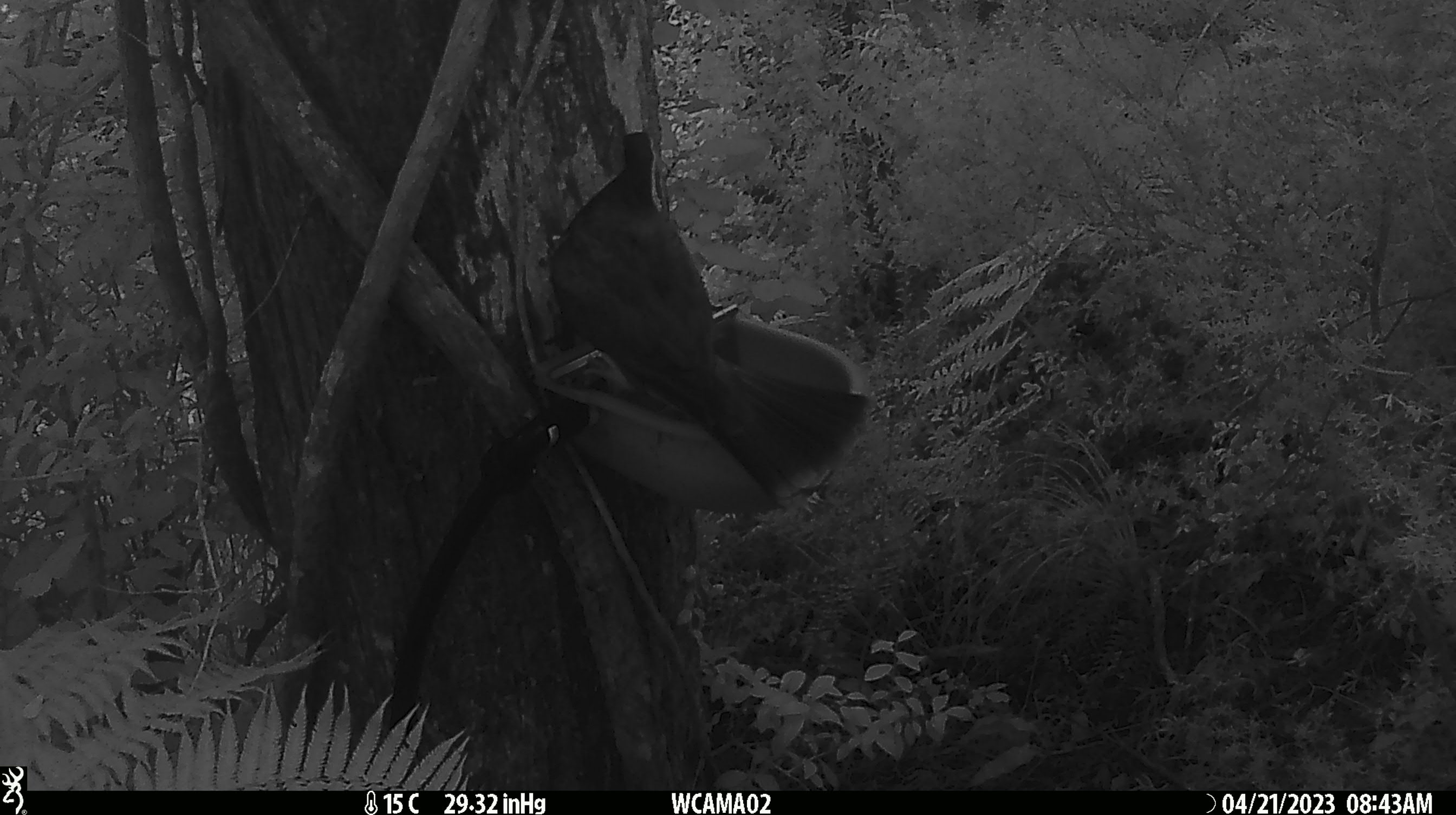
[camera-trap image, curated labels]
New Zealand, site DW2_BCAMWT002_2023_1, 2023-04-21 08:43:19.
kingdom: Animalia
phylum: Chordata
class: Aves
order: Columbiformes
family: Columbidae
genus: Hemiphaga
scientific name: Hemiphaga novaeseelandiae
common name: new zealand pigeon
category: kereru